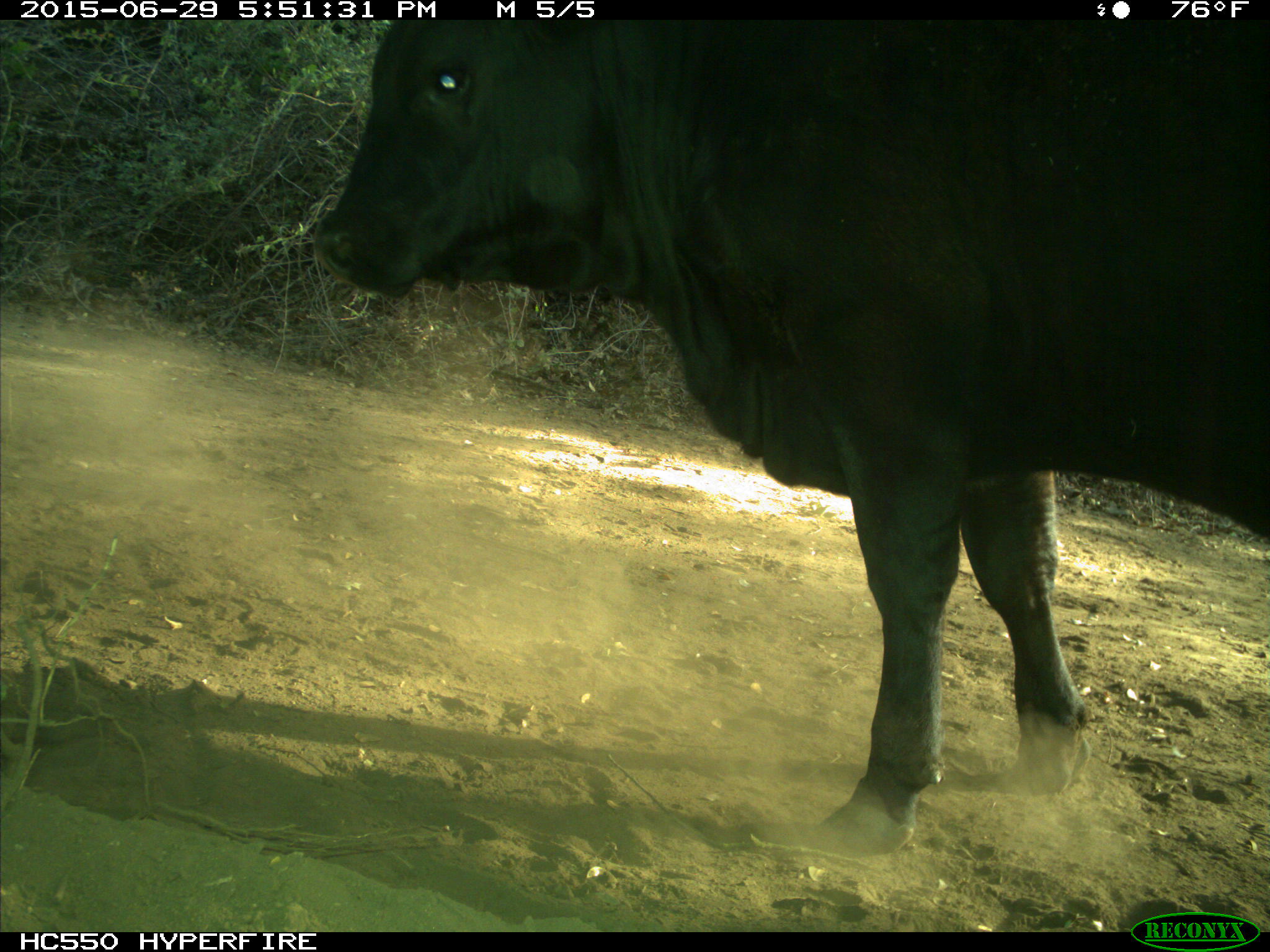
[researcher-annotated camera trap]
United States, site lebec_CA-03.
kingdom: Animalia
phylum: Chordata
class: Mammalia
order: Artiodactyla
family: Bovidae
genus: Bos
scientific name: Bos taurus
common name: domestic cow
Bos taurus (domestic cow).